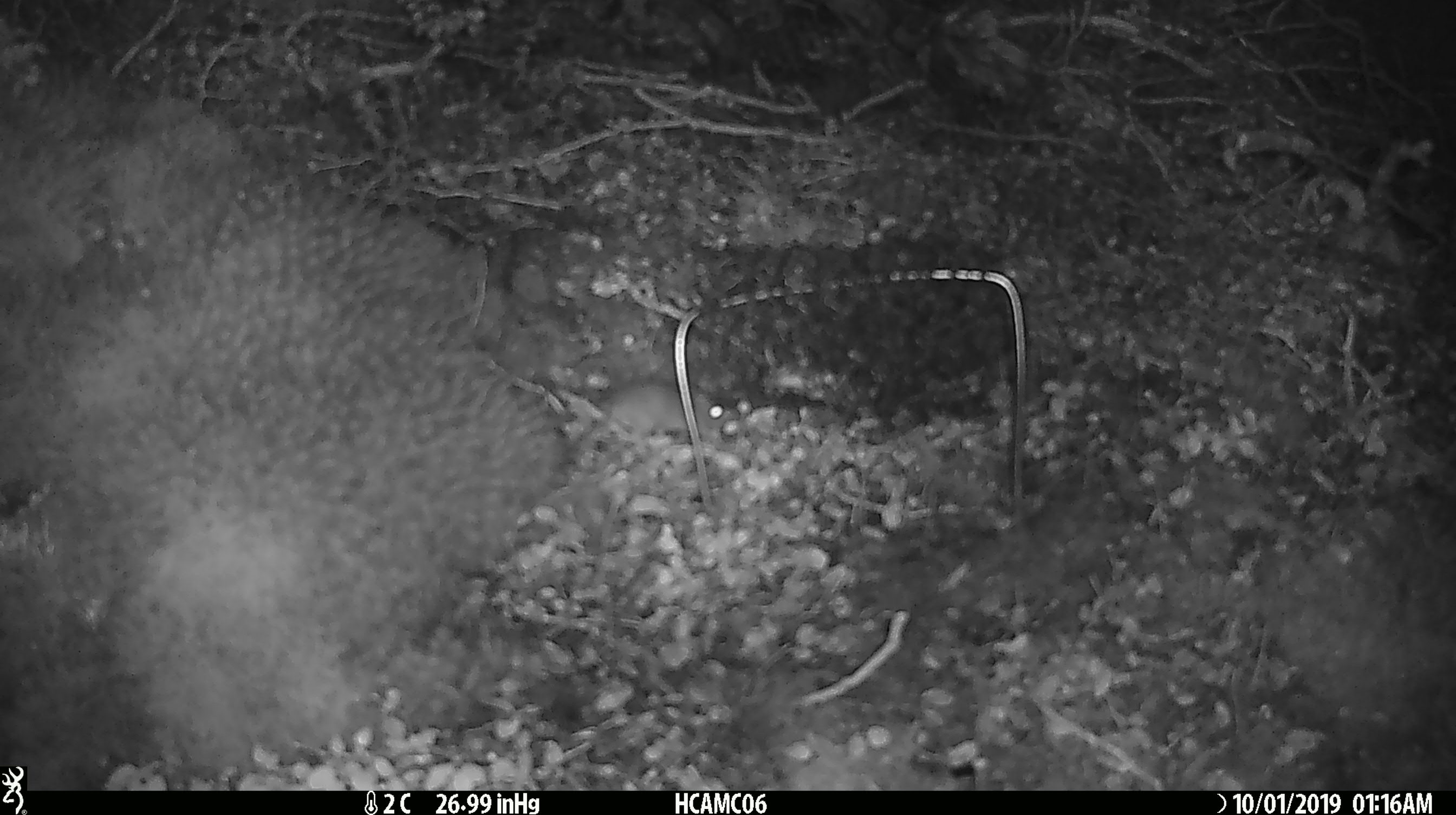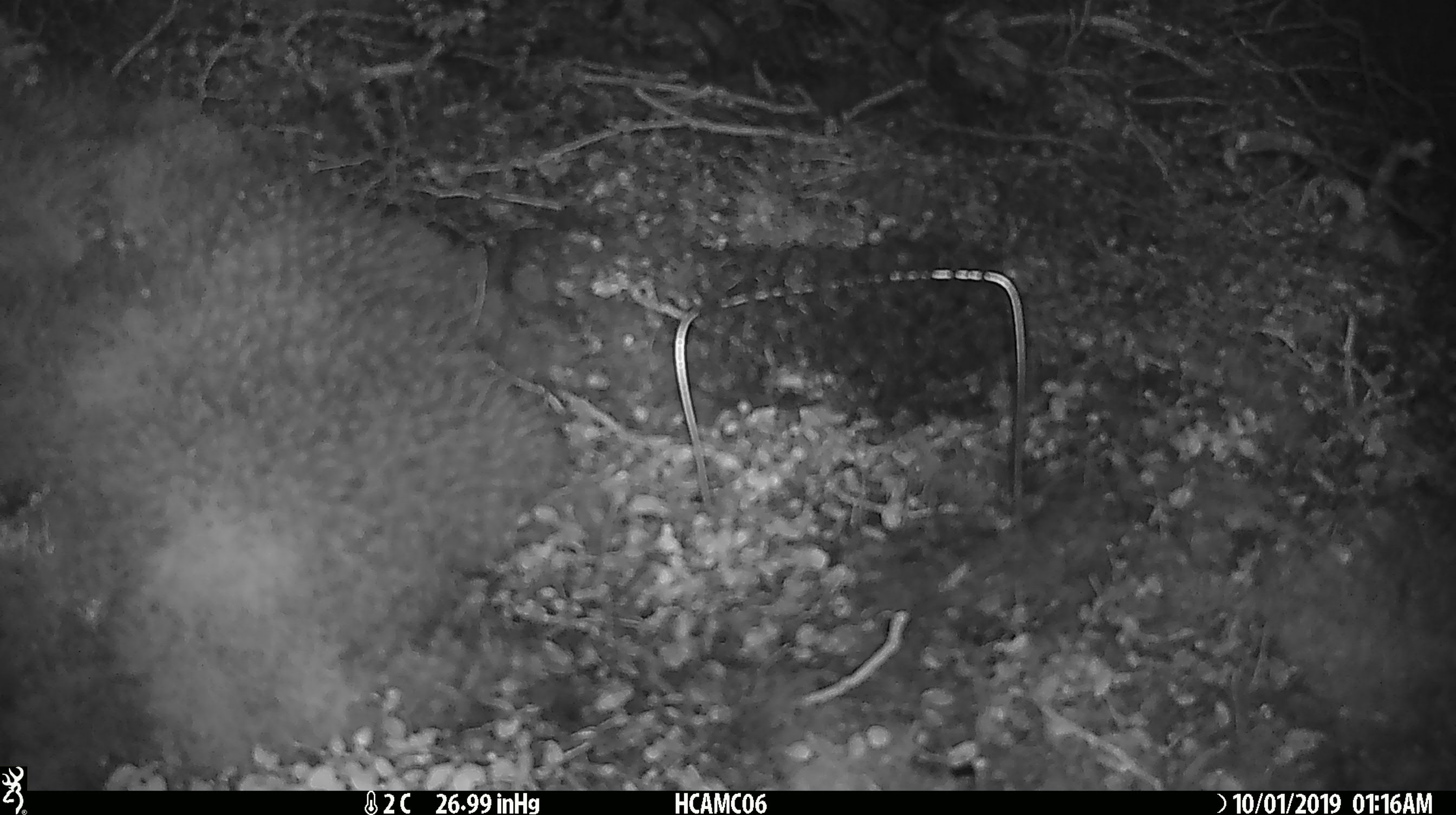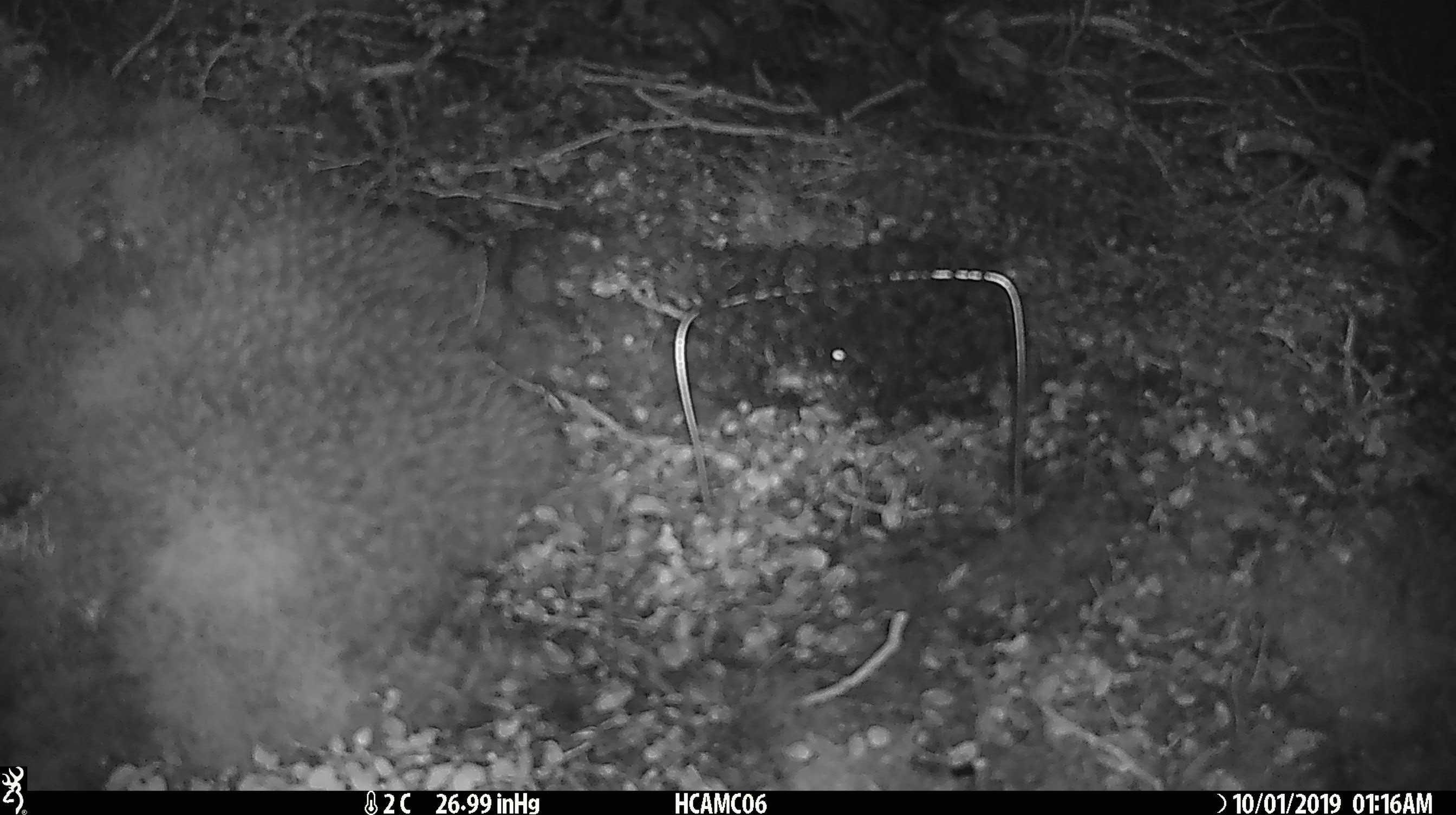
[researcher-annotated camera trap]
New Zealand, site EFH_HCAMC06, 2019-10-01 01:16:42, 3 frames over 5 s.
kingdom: Animalia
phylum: Chordata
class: Mammalia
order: Rodentia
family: Muridae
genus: Mus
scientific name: Mus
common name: mouse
Mouse (Mus).